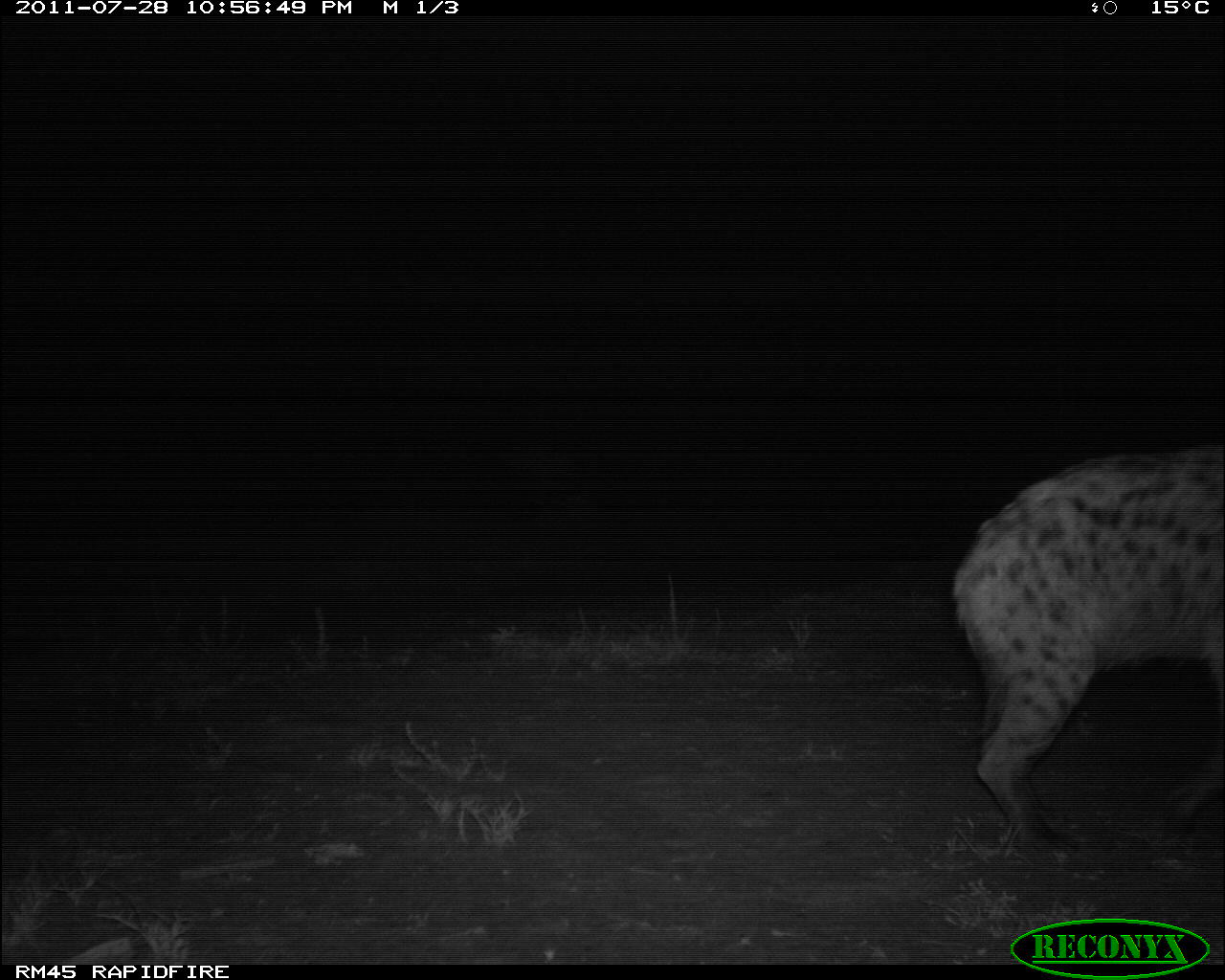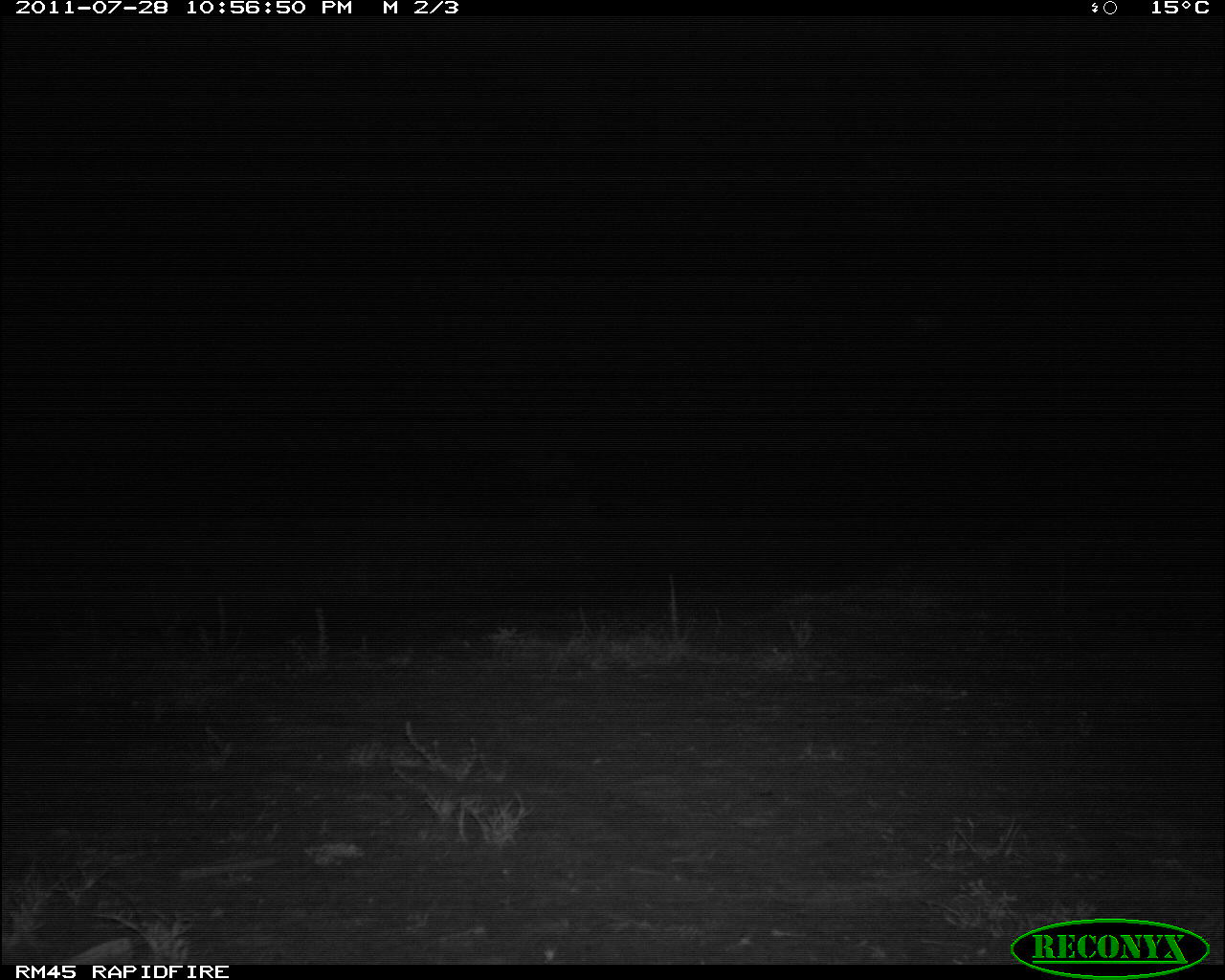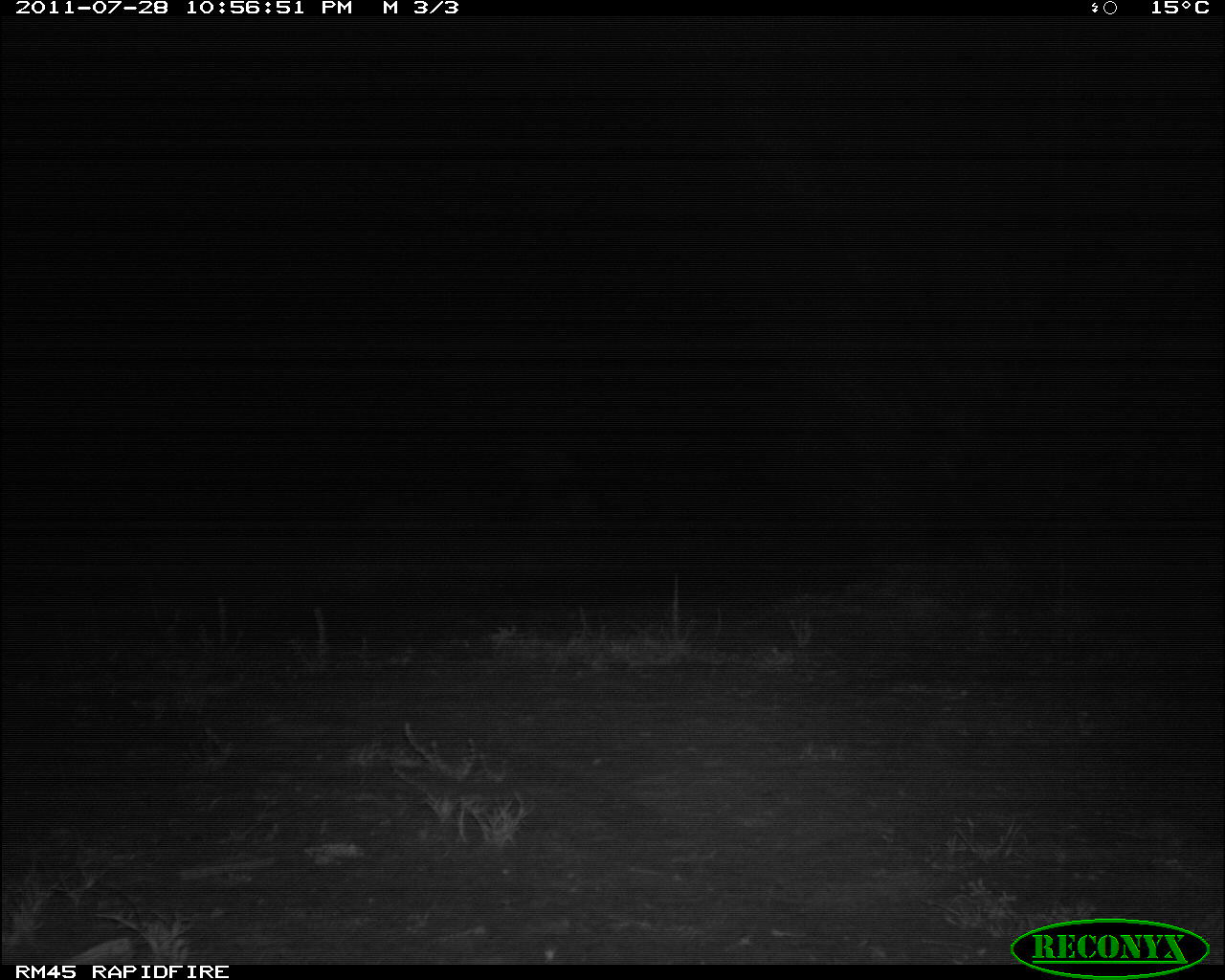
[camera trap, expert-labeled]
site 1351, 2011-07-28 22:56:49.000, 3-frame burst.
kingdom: Animalia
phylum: Chordata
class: Mammalia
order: Carnivora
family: Hyaenidae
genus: Crocuta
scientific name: Crocuta crocuta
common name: spotted hyena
Crocuta crocuta (spotted hyena), count 1.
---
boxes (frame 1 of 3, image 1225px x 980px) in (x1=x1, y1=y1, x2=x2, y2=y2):
crocuta crocuta: (x1=950, y1=444, x2=1225, y2=855)